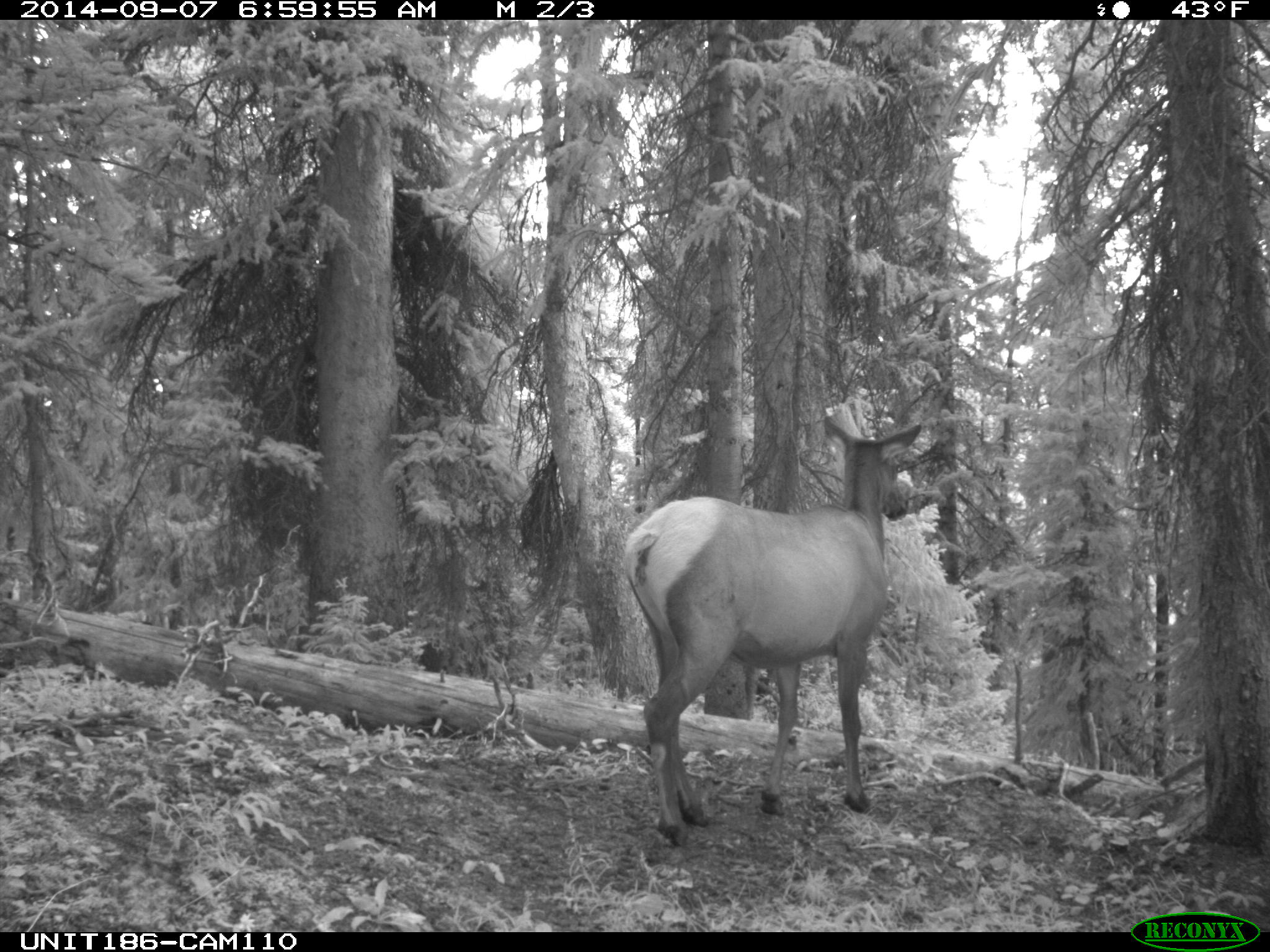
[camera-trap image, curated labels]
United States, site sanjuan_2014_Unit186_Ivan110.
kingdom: Animalia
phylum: Chordata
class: Mammalia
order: Artiodactyla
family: Cervidae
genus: Cervus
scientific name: Cervus elaphus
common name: red deer